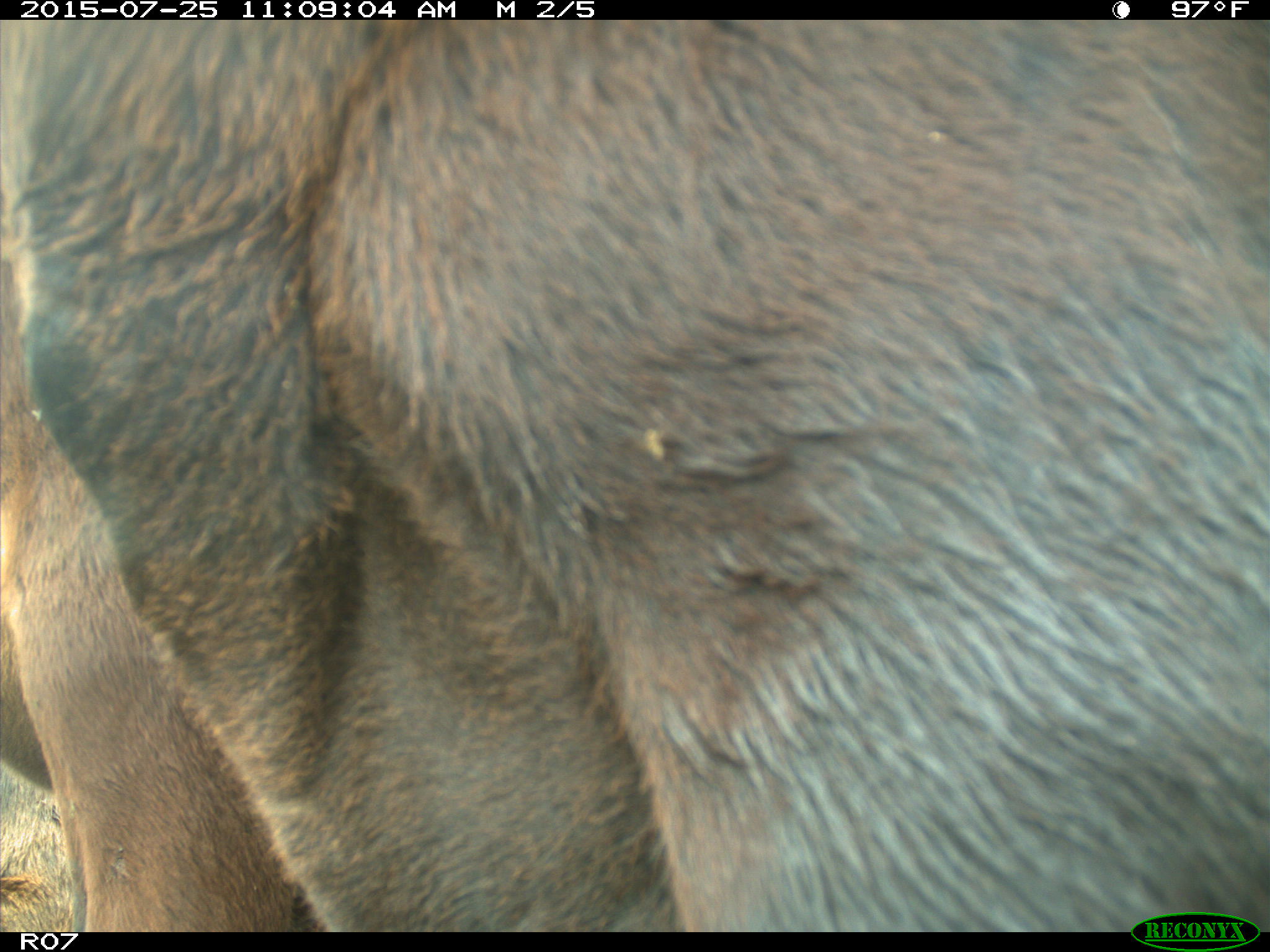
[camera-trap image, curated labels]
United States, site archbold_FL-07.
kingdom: Animalia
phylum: Chordata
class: Mammalia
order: Artiodactyla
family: Bovidae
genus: Bos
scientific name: Bos taurus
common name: domestic cow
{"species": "Bos taurus (domestic cow)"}